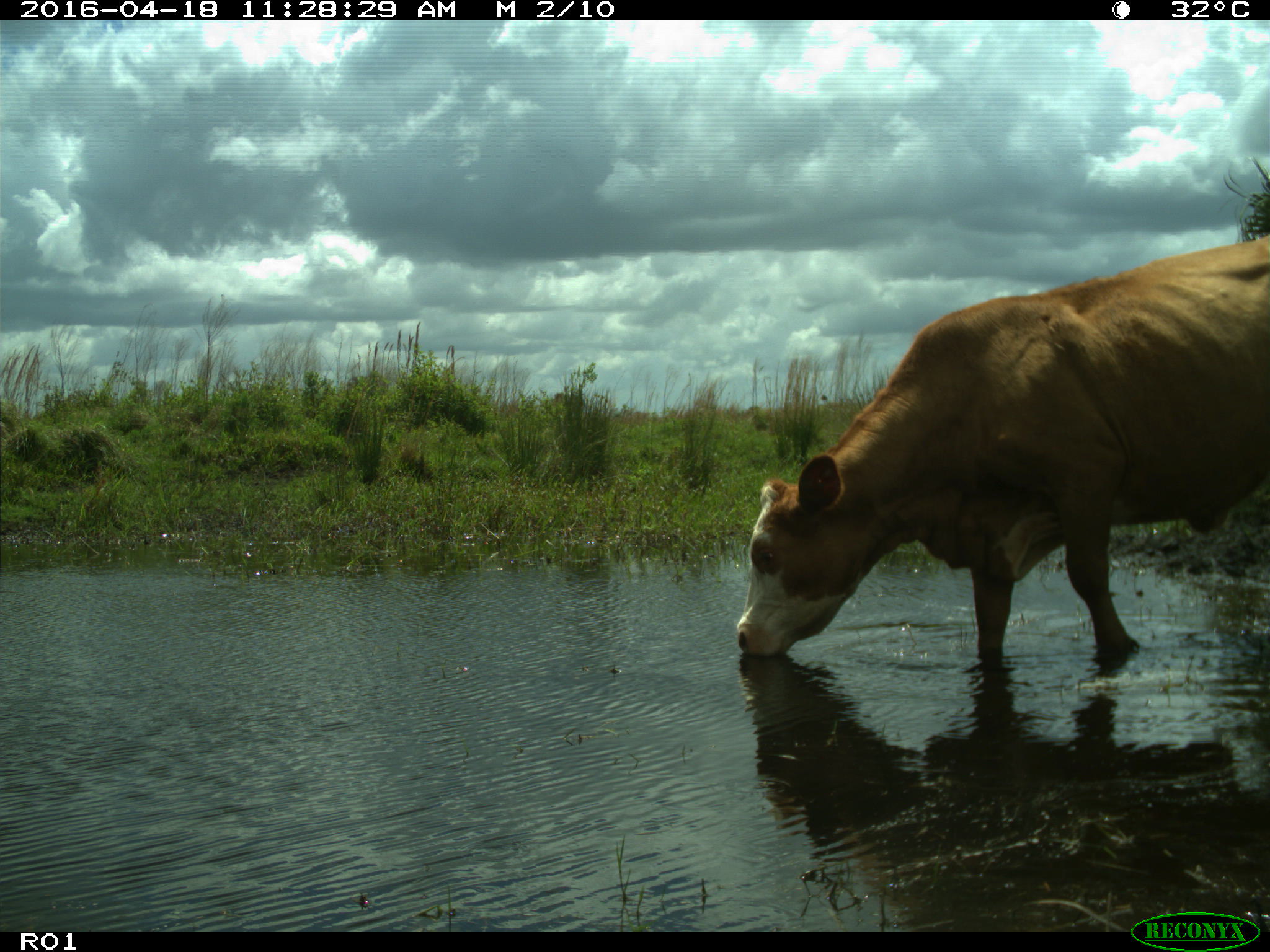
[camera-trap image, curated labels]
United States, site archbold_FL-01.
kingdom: Animalia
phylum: Chordata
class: Mammalia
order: Artiodactyla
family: Bovidae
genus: Bos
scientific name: Bos taurus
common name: domestic cow